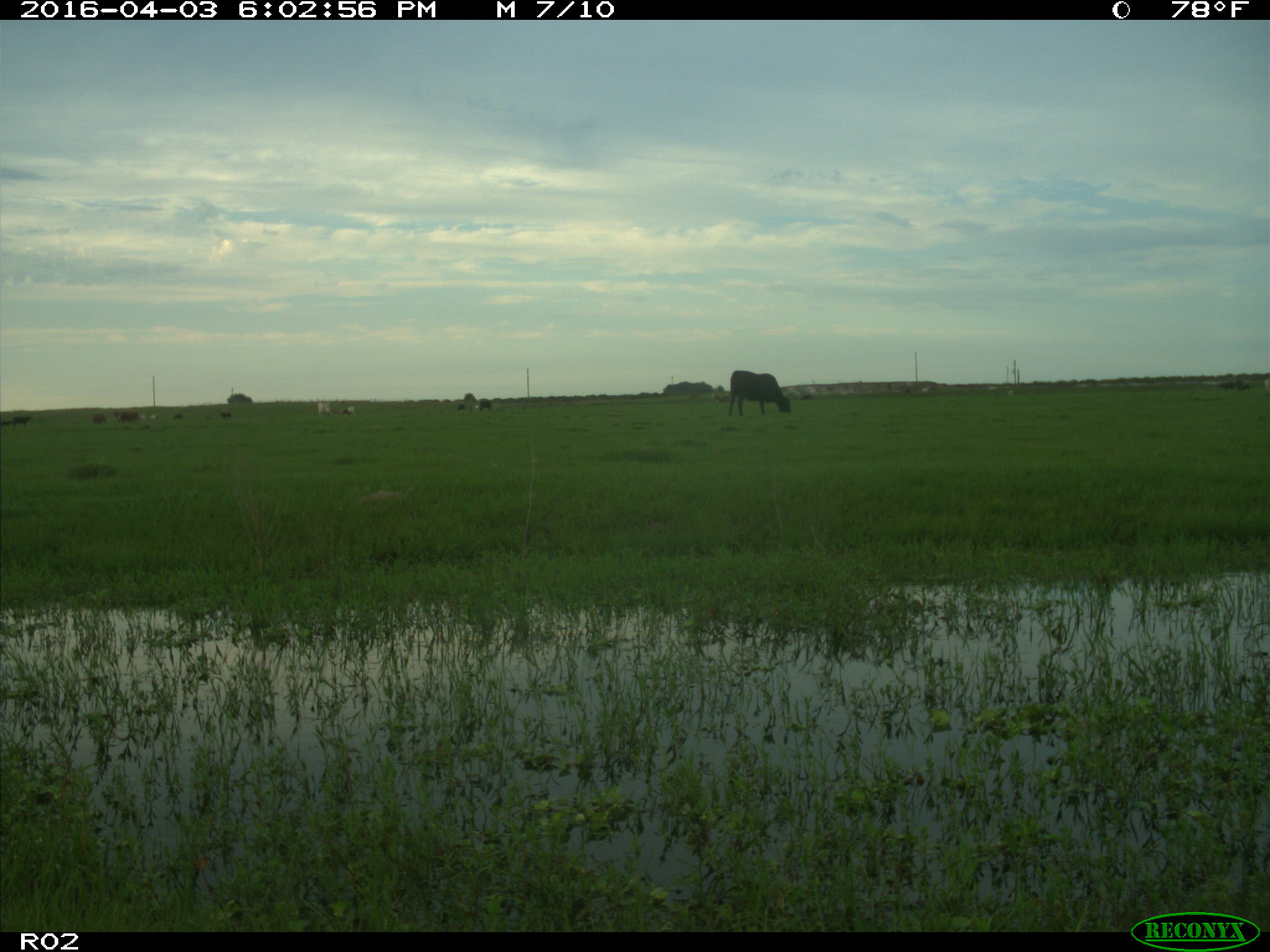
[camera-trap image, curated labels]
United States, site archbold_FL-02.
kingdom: Animalia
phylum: Chordata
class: Mammalia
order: Artiodactyla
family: Bovidae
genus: Bos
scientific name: Bos taurus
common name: domestic cow